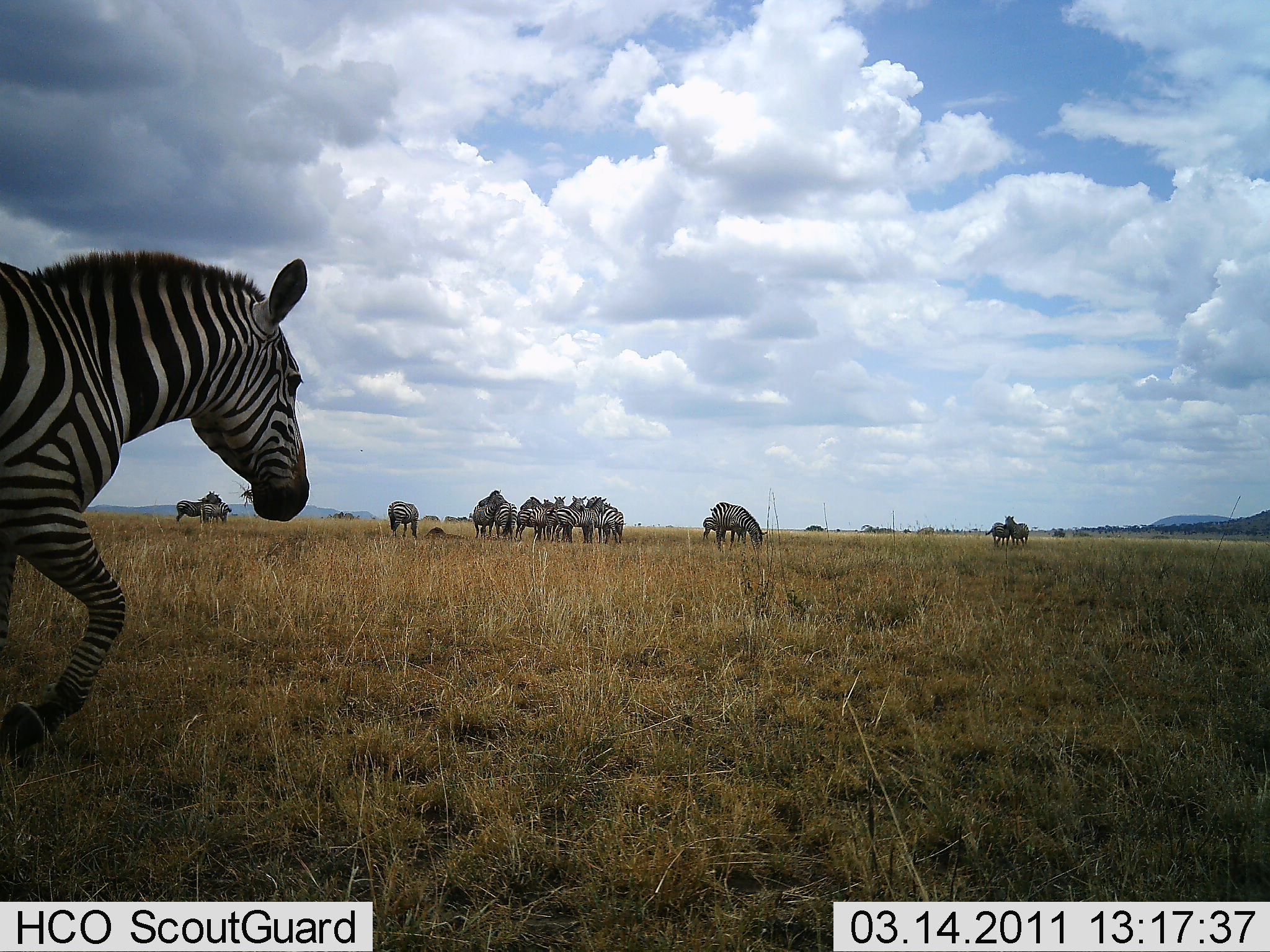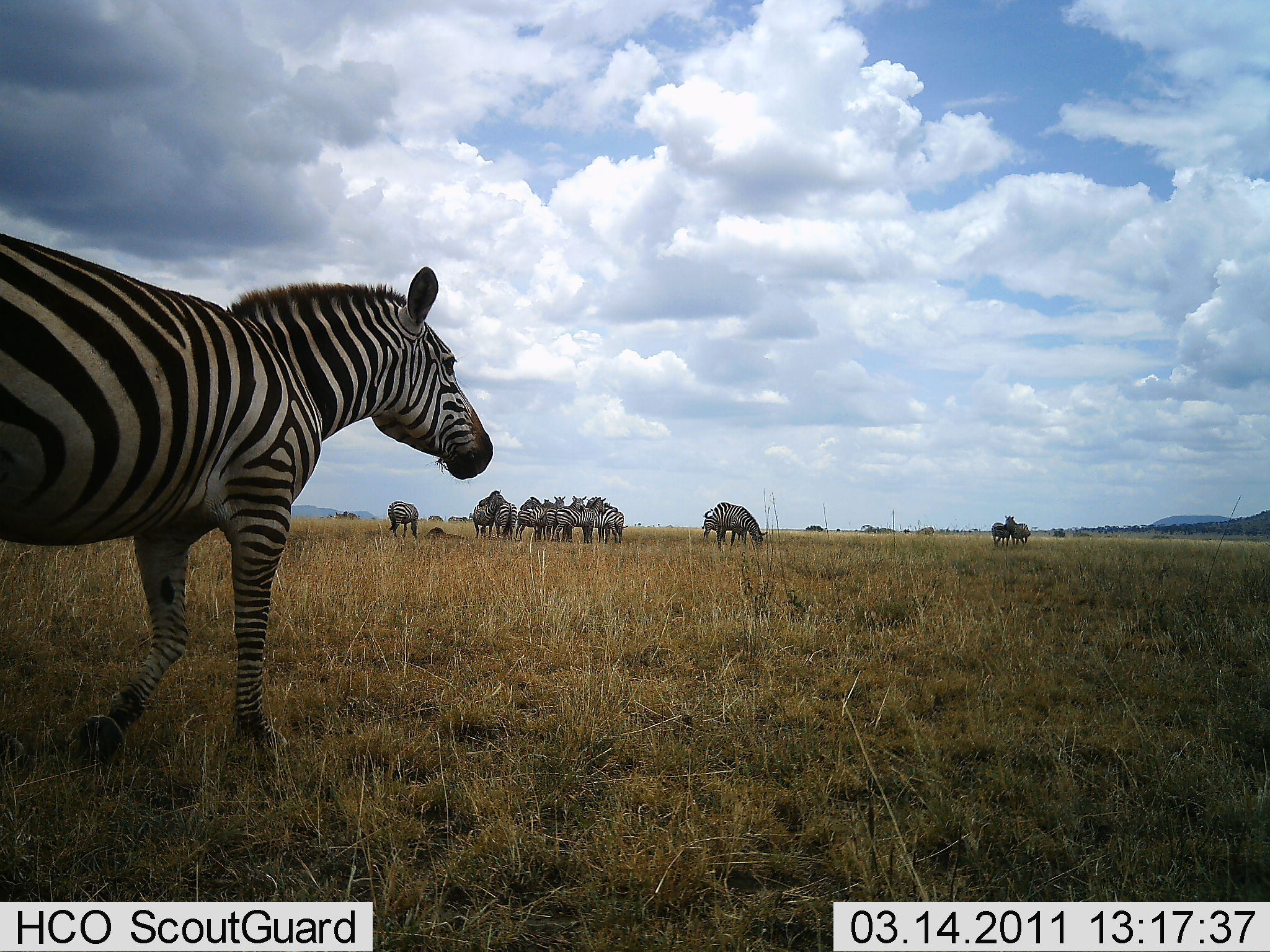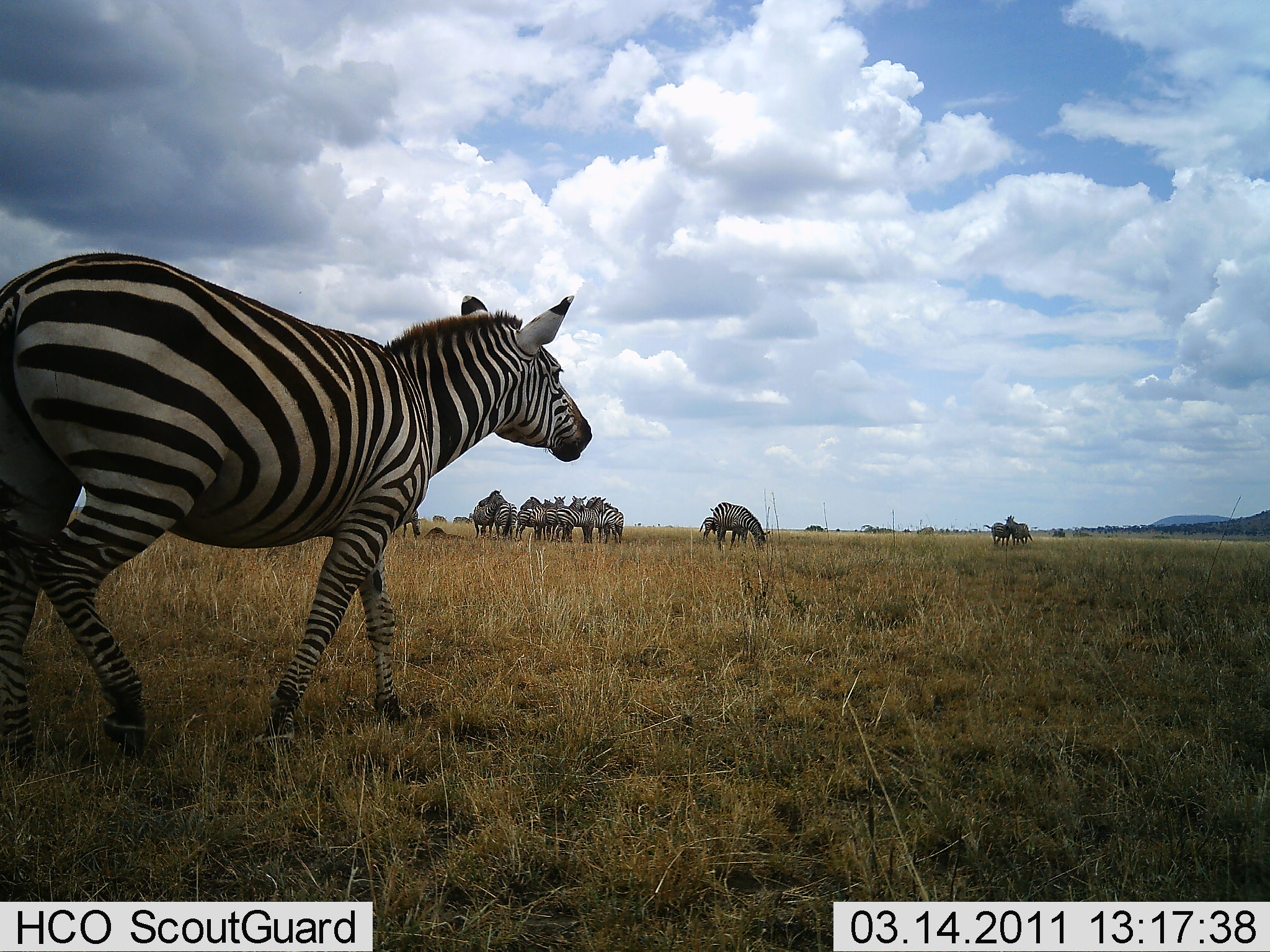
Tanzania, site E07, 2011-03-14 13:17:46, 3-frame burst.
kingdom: Animalia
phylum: Chordata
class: Mammalia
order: Perissodactyla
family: Equidae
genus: Equus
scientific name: Equus quagga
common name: plains zebra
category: zebra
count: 11-50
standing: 82%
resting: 18%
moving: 82%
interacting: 0%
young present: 9%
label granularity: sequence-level